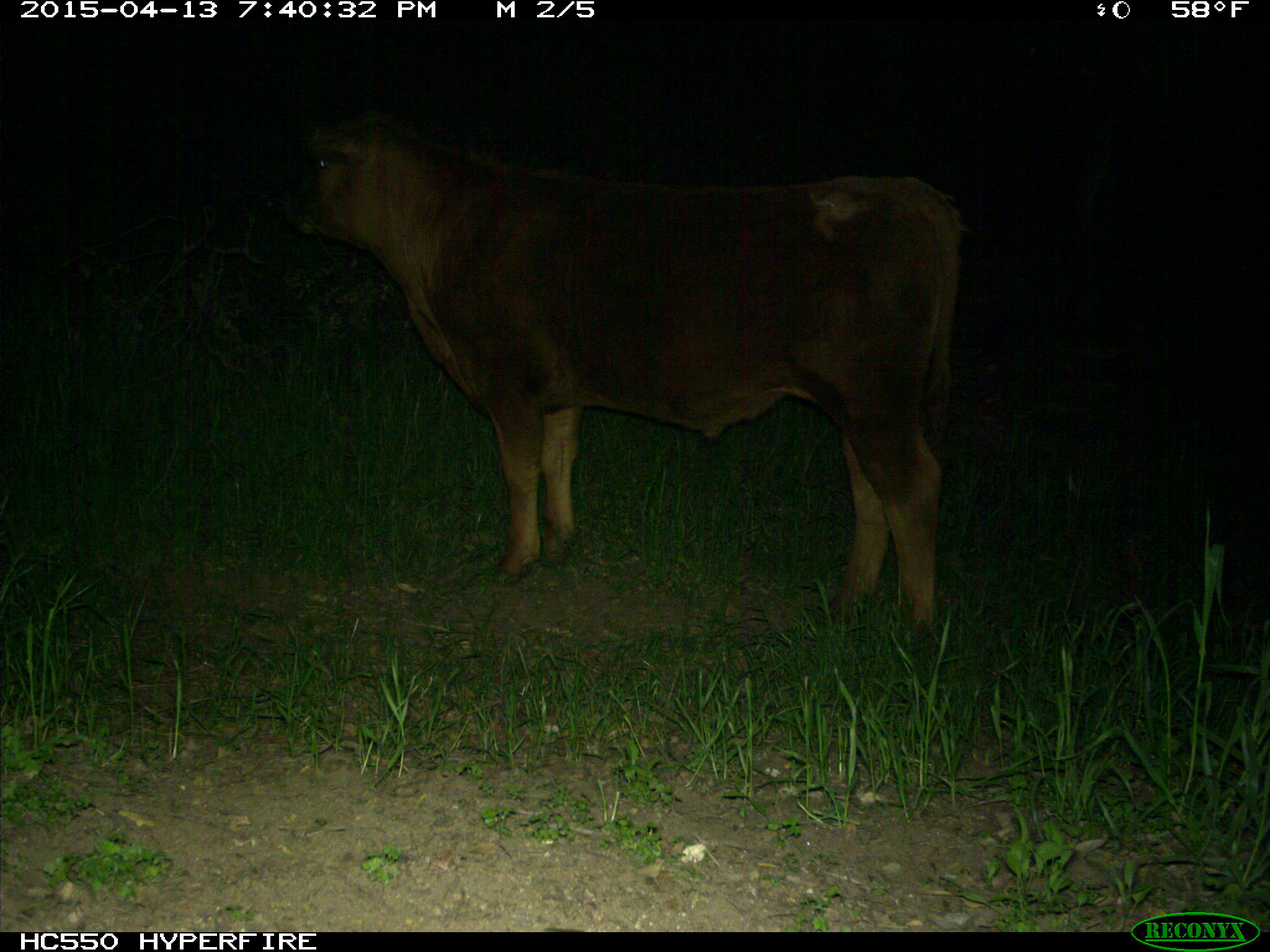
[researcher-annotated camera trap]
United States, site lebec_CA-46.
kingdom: Animalia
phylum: Chordata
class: Mammalia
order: Artiodactyla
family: Bovidae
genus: Bos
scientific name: Bos taurus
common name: domestic cow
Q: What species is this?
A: Bos taurus (domestic cow).